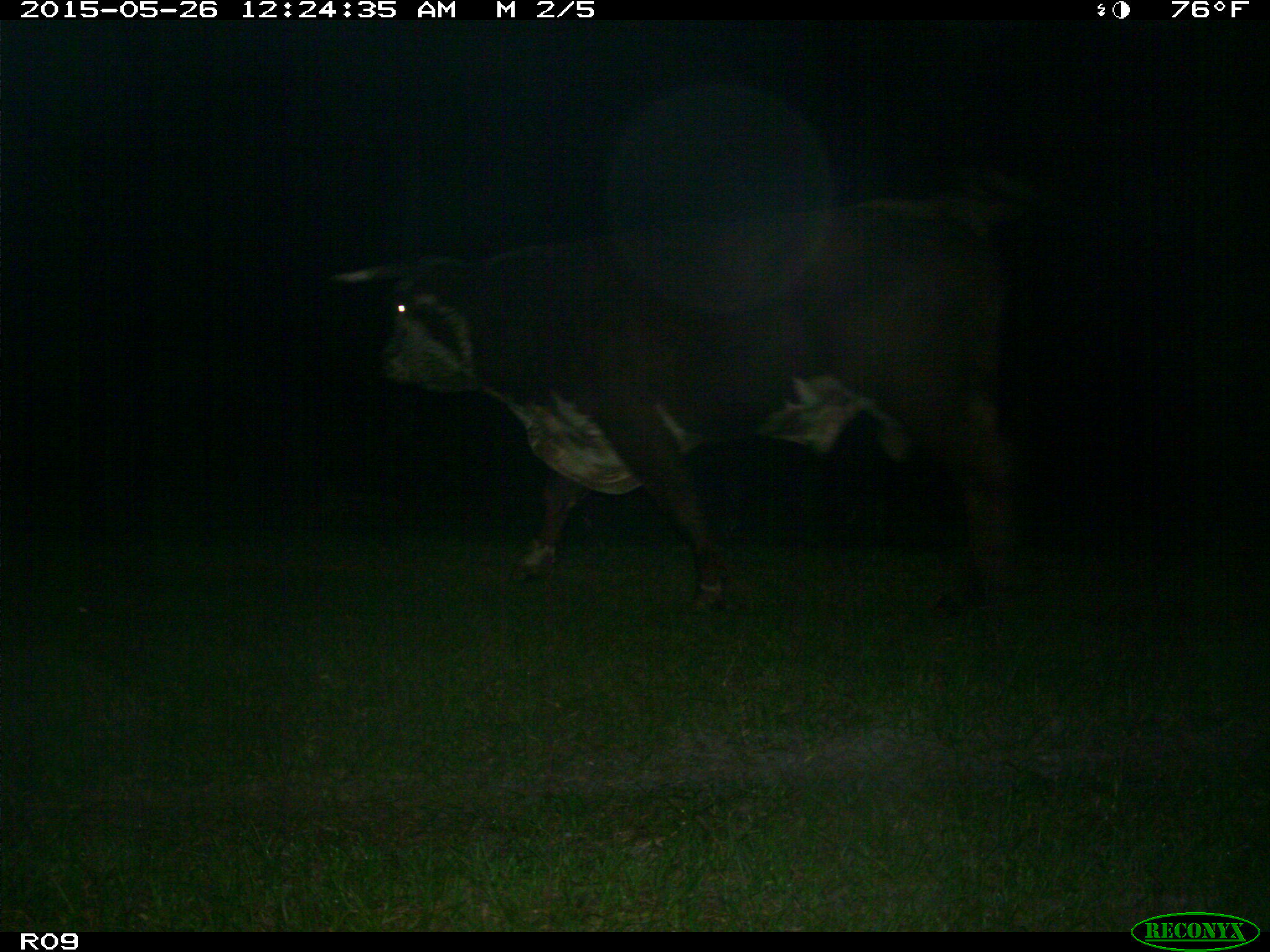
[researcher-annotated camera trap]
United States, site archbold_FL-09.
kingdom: Animalia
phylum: Chordata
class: Mammalia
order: Artiodactyla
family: Bovidae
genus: Bos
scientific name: Bos taurus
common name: domestic cow